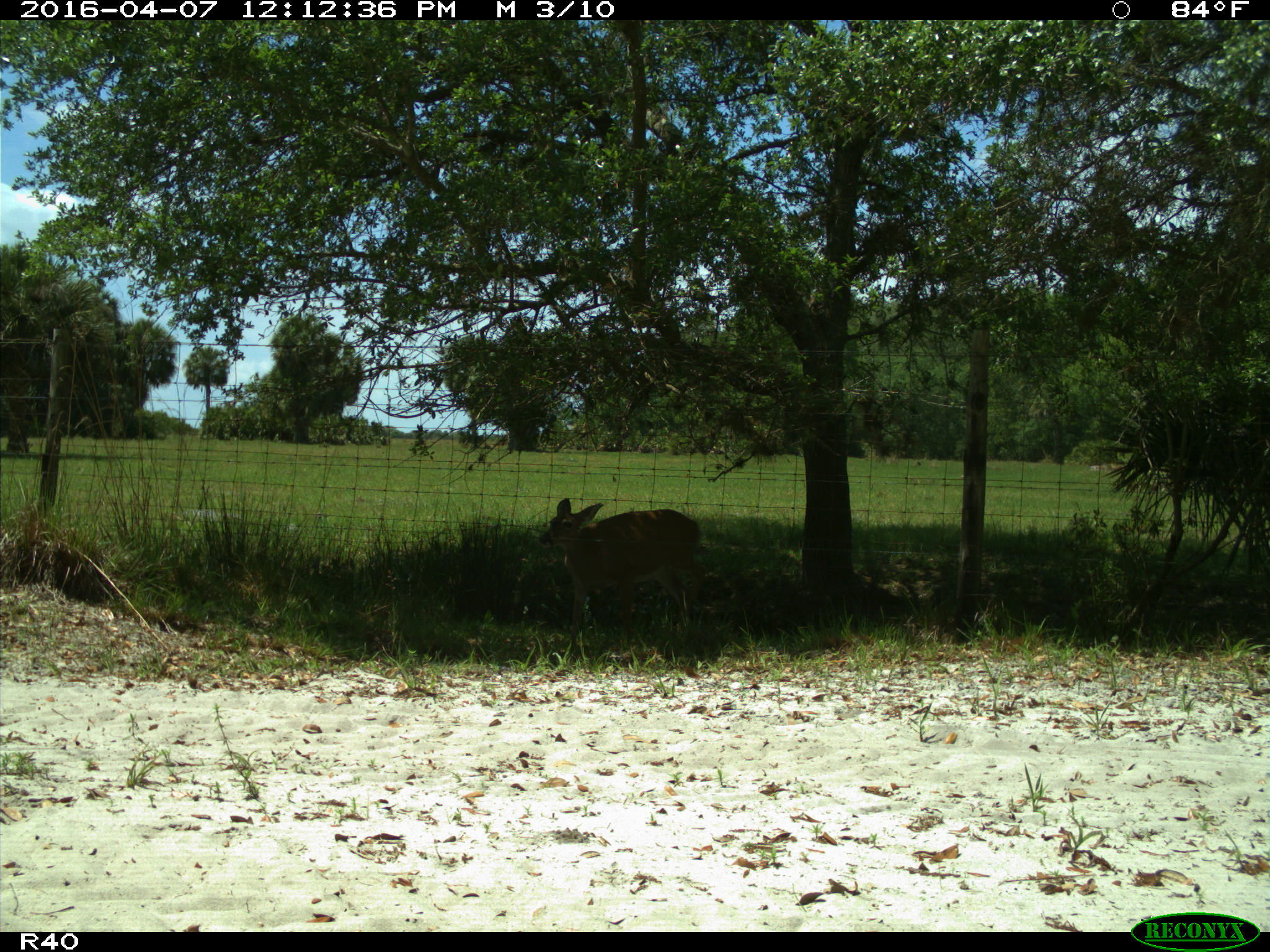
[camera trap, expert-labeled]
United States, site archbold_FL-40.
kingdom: Animalia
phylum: Chordata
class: Mammalia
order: Artiodactyla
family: Cervidae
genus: Odocoileus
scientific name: Odocoileus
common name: deer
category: unidentified deer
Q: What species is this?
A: Unidentified deer (deer) (Odocoileus).